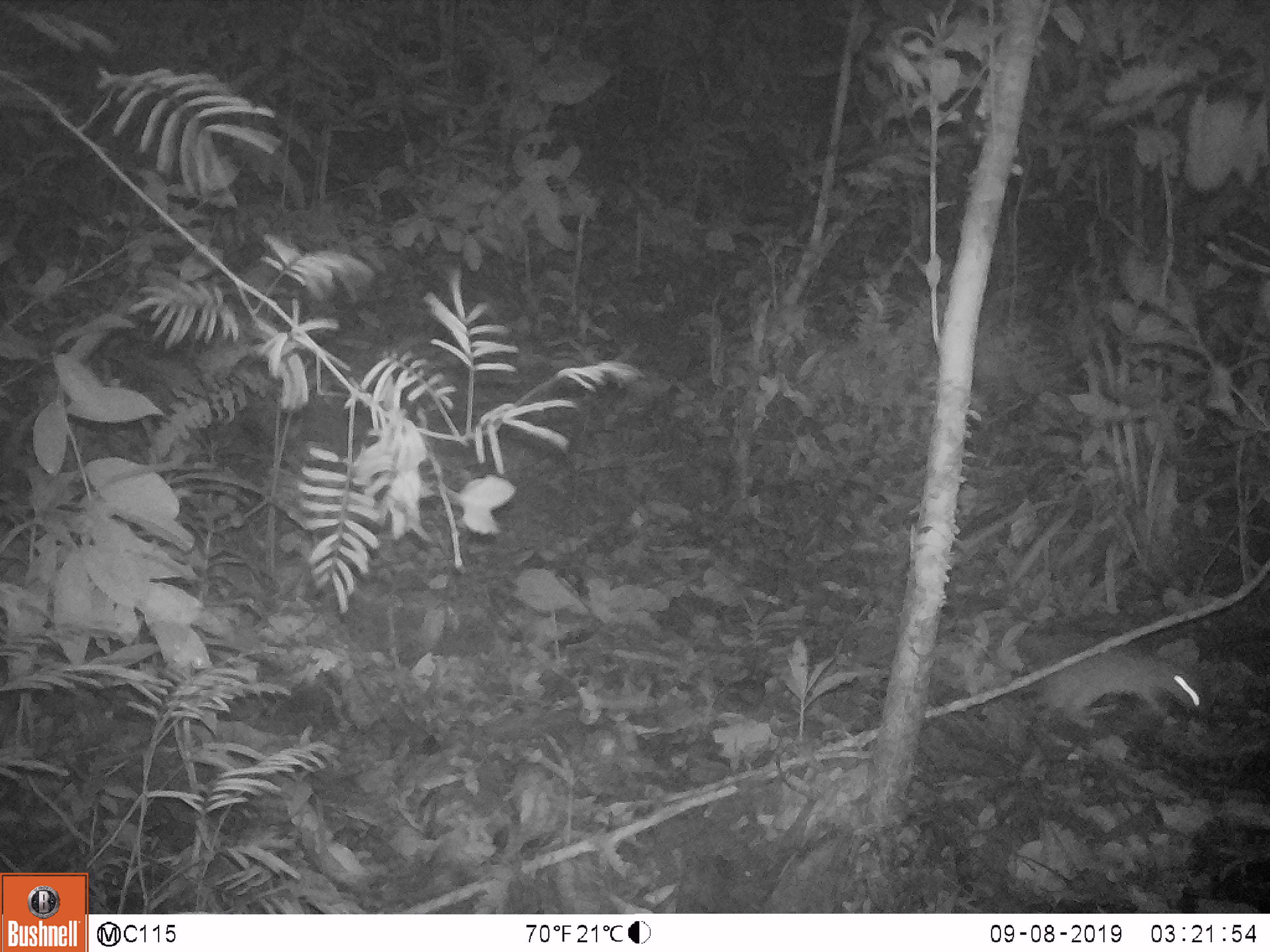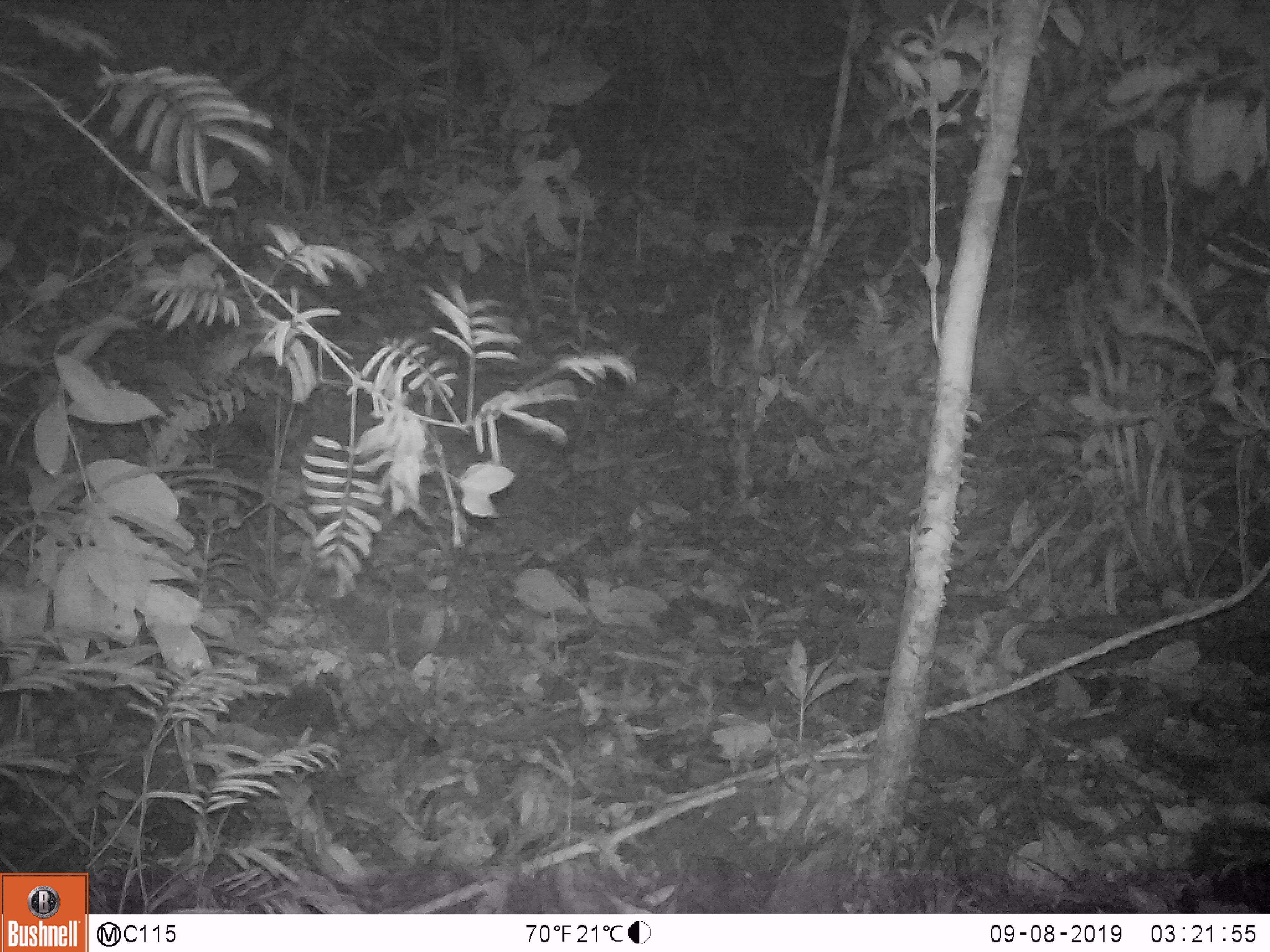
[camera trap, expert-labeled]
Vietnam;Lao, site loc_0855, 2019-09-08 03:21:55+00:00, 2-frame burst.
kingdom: Animalia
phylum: Chordata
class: Mammalia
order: Rodentia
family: Muridae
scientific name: Muridae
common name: old-world mice and rats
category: unidentified murid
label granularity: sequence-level